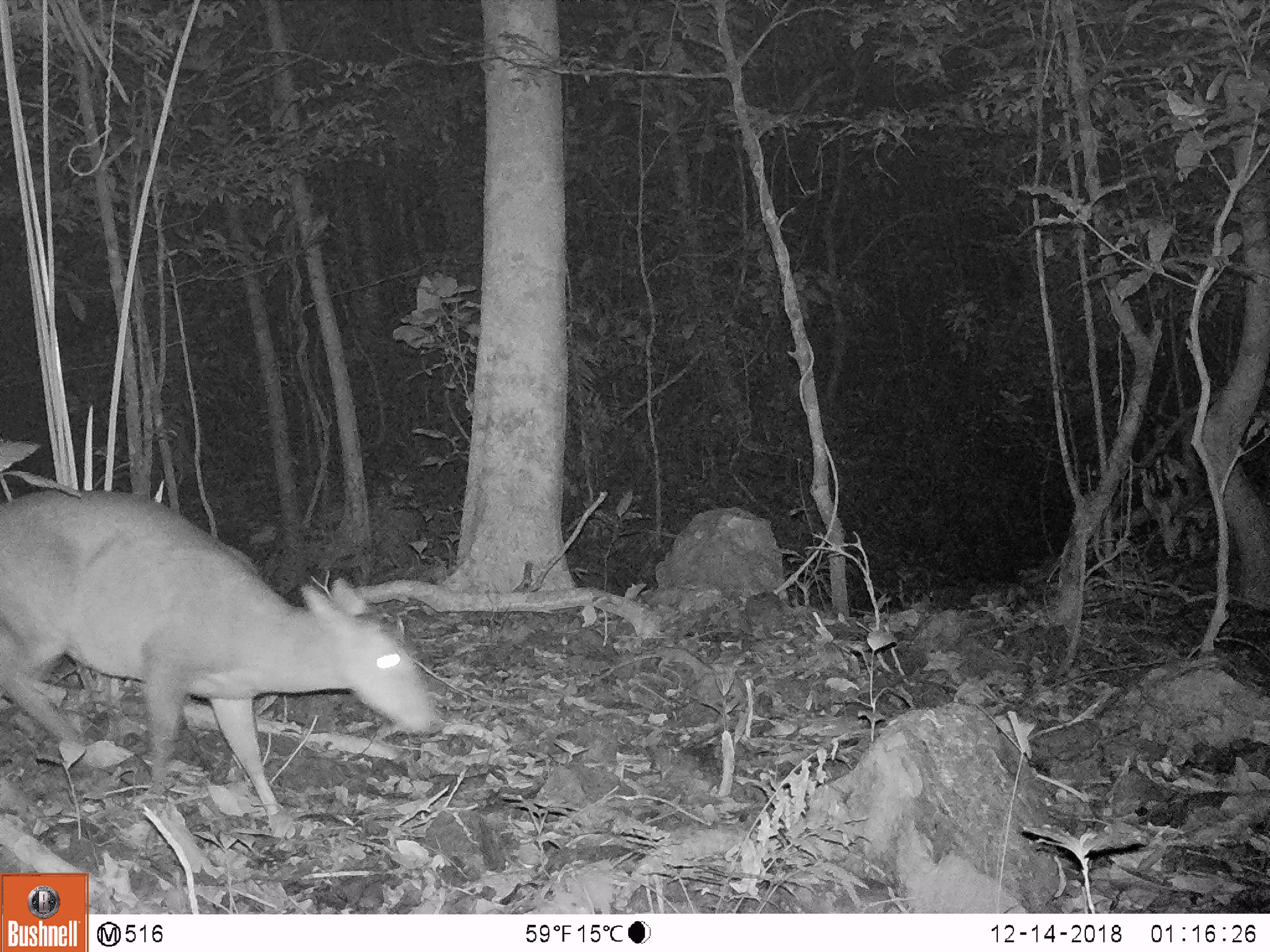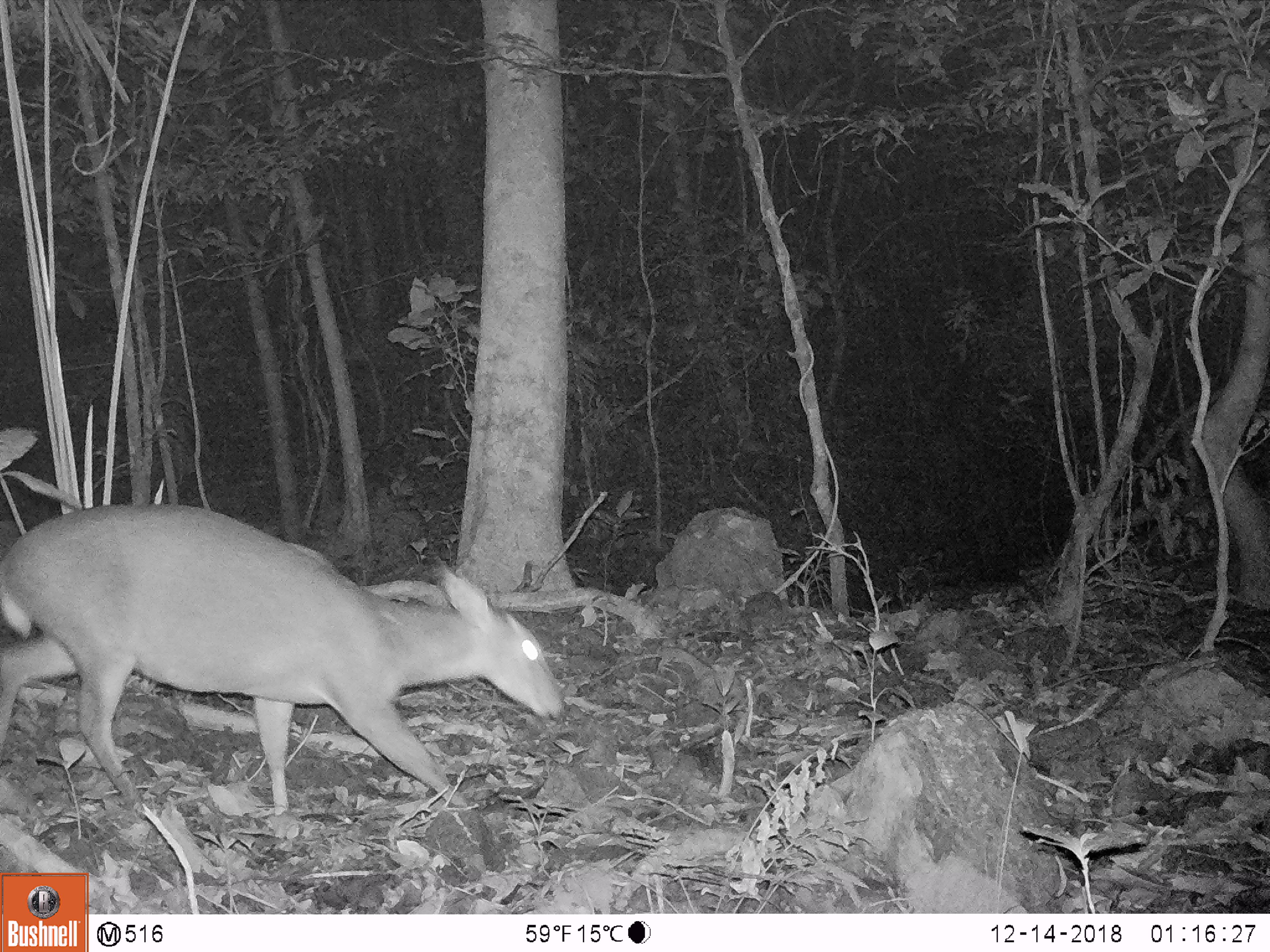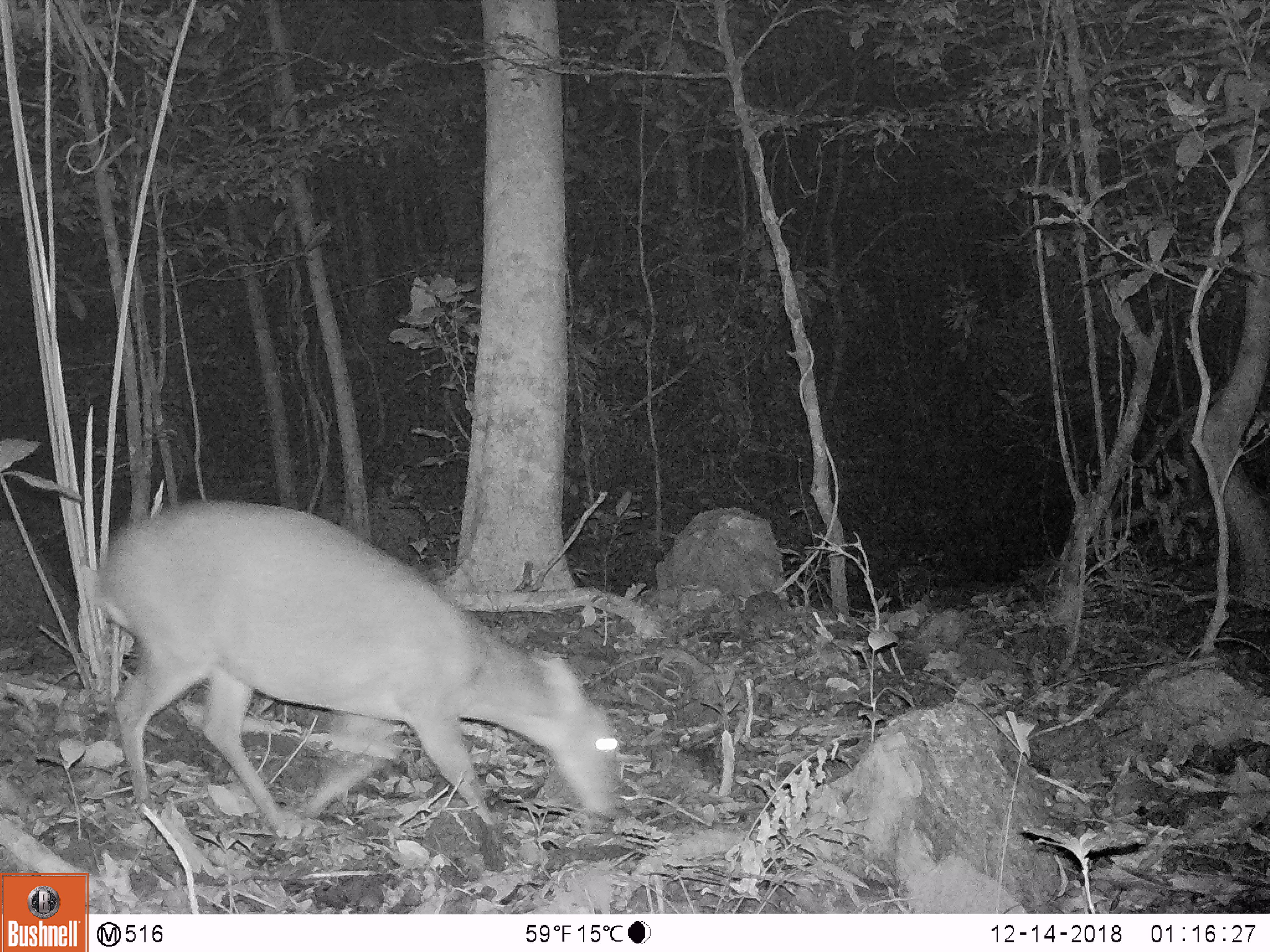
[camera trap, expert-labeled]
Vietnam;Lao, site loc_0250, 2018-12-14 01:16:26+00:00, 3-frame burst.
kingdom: Animalia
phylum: Chordata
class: Mammalia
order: Artiodactyla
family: Cervidae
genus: Muntiacus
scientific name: Muntiacus vuquangensis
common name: large-antlered muntjac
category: large antlered muntjac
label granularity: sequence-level